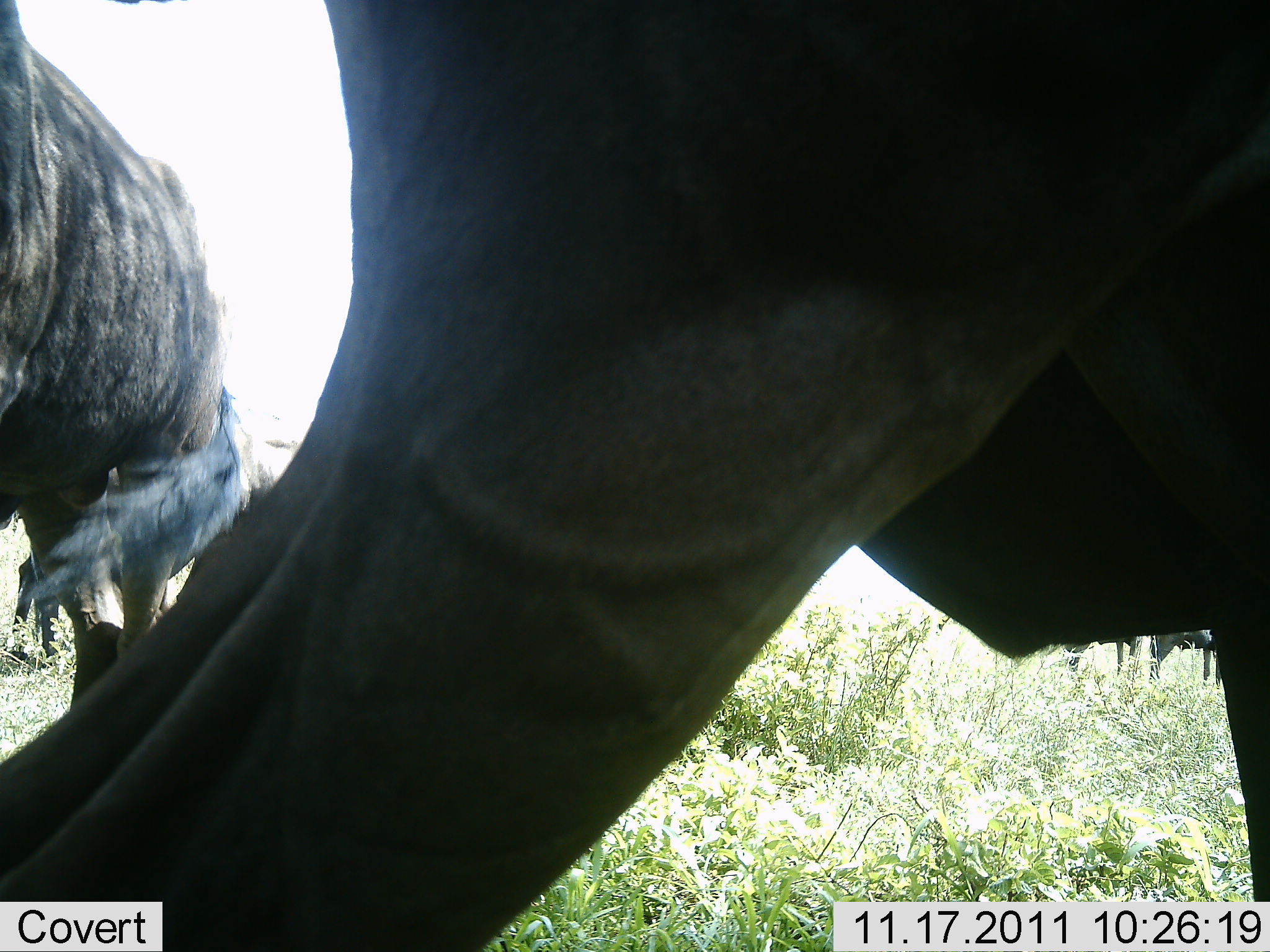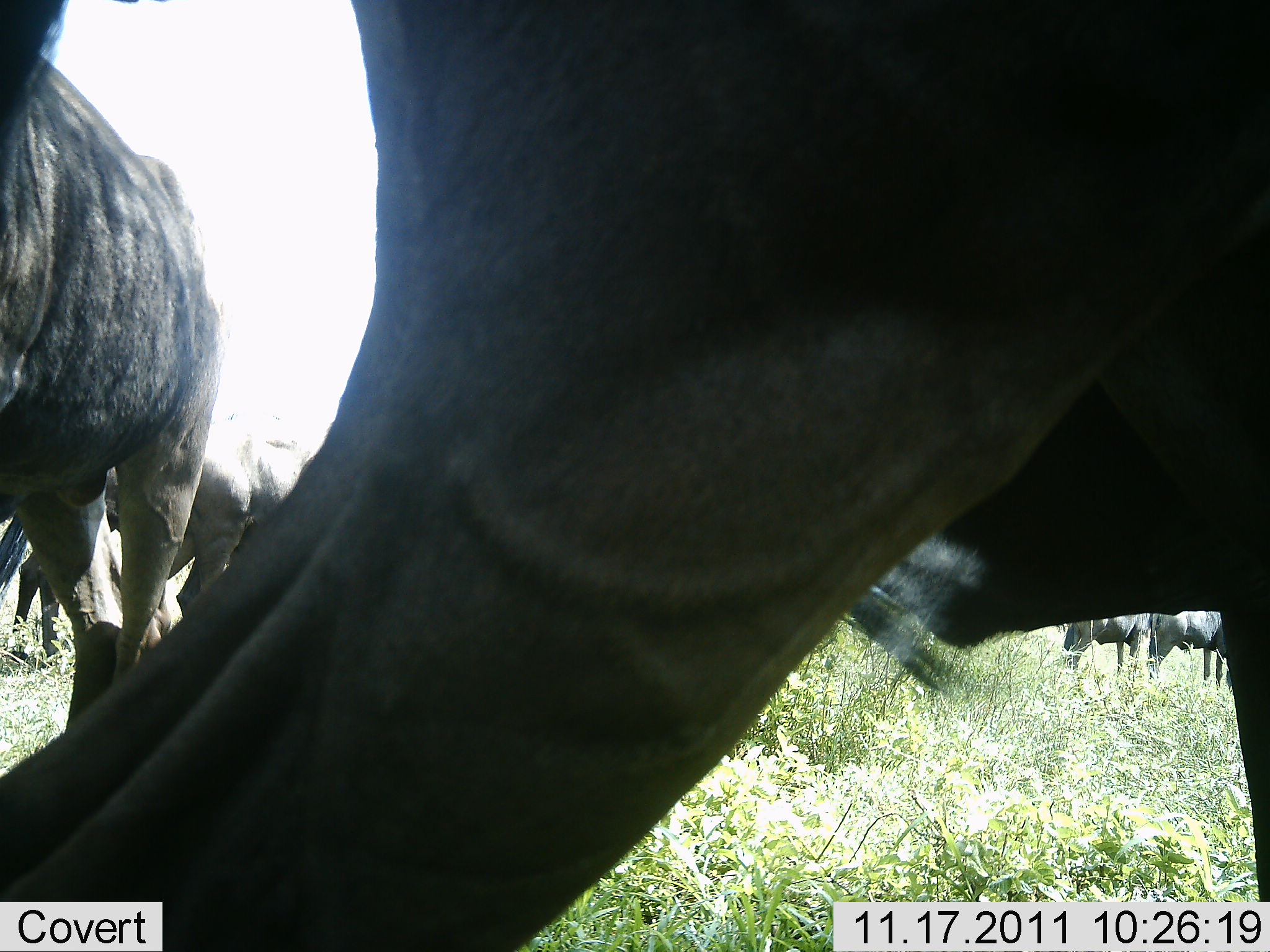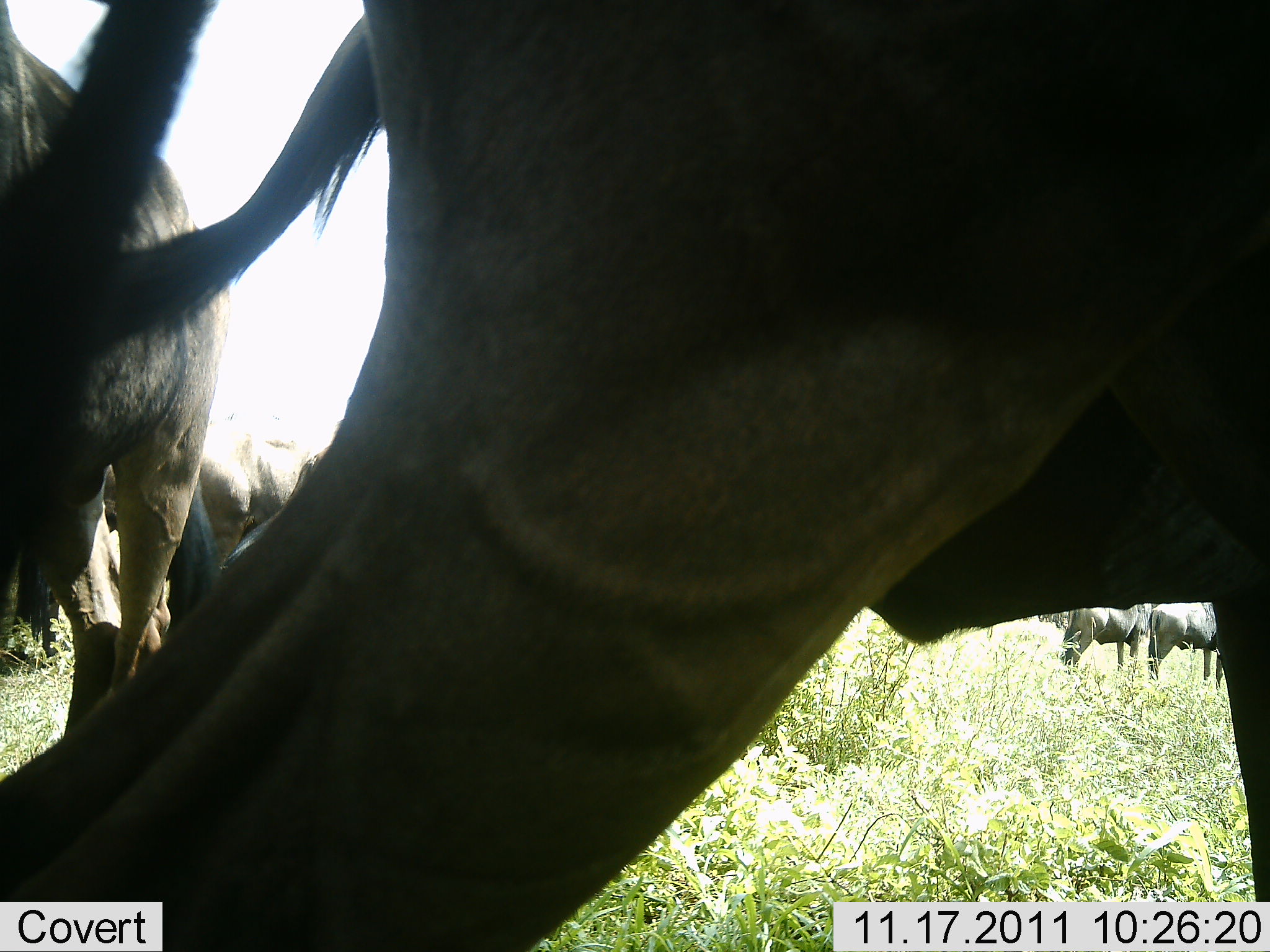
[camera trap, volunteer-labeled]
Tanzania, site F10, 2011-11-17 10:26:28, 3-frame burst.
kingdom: Animalia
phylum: Chordata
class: Mammalia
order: Artiodactyla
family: Bovidae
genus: Connochaetes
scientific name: Connochaetes taurinus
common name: blue wildebeest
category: wildebeest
Wildebeest (blue wildebeest) (Connochaetes taurinus), count 5. Behavior (volunteer vote fractions): standing 85%, resting 0%, moving 8%, interacting 0%. Young present (vote fraction): 0%. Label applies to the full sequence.